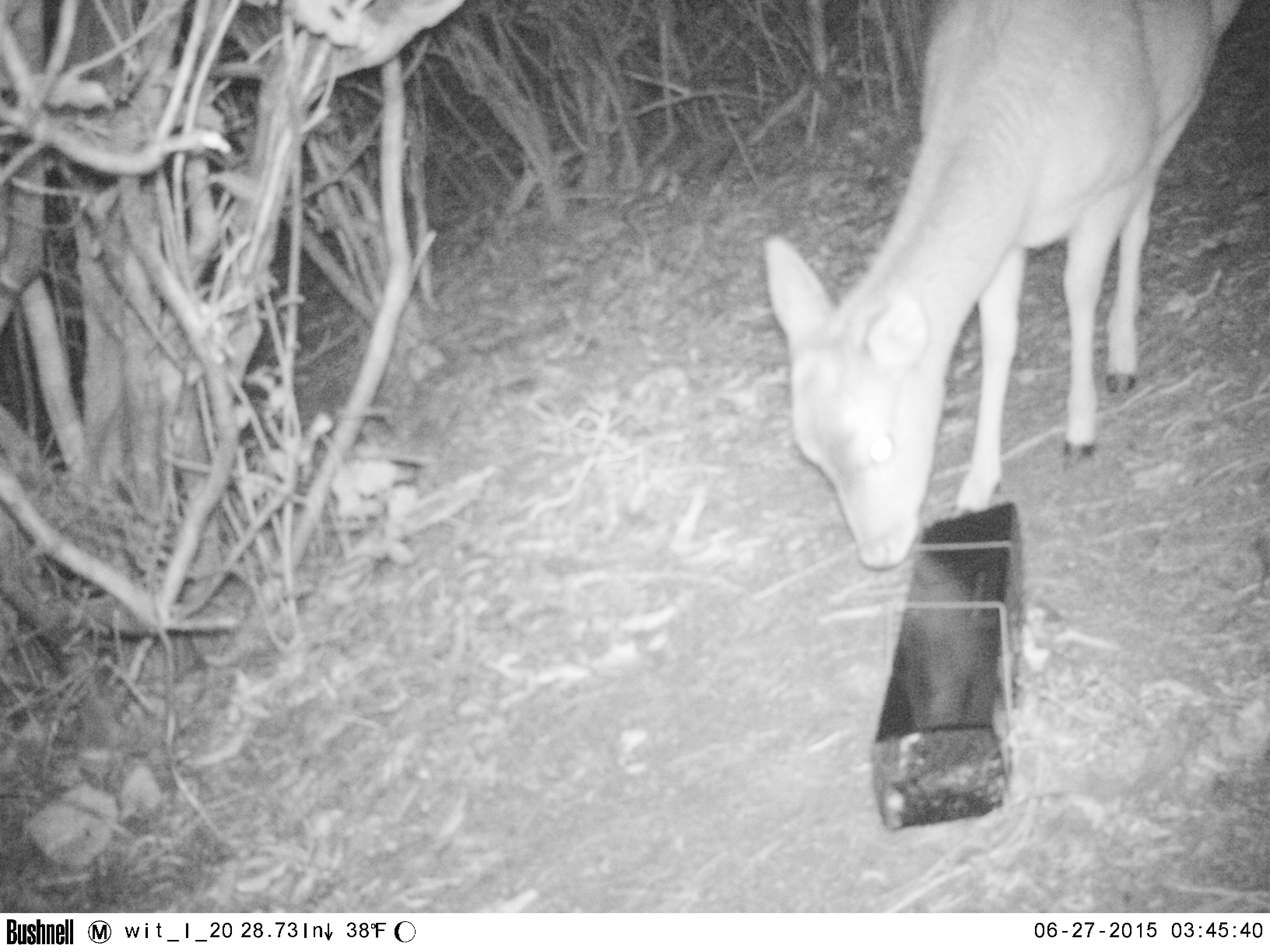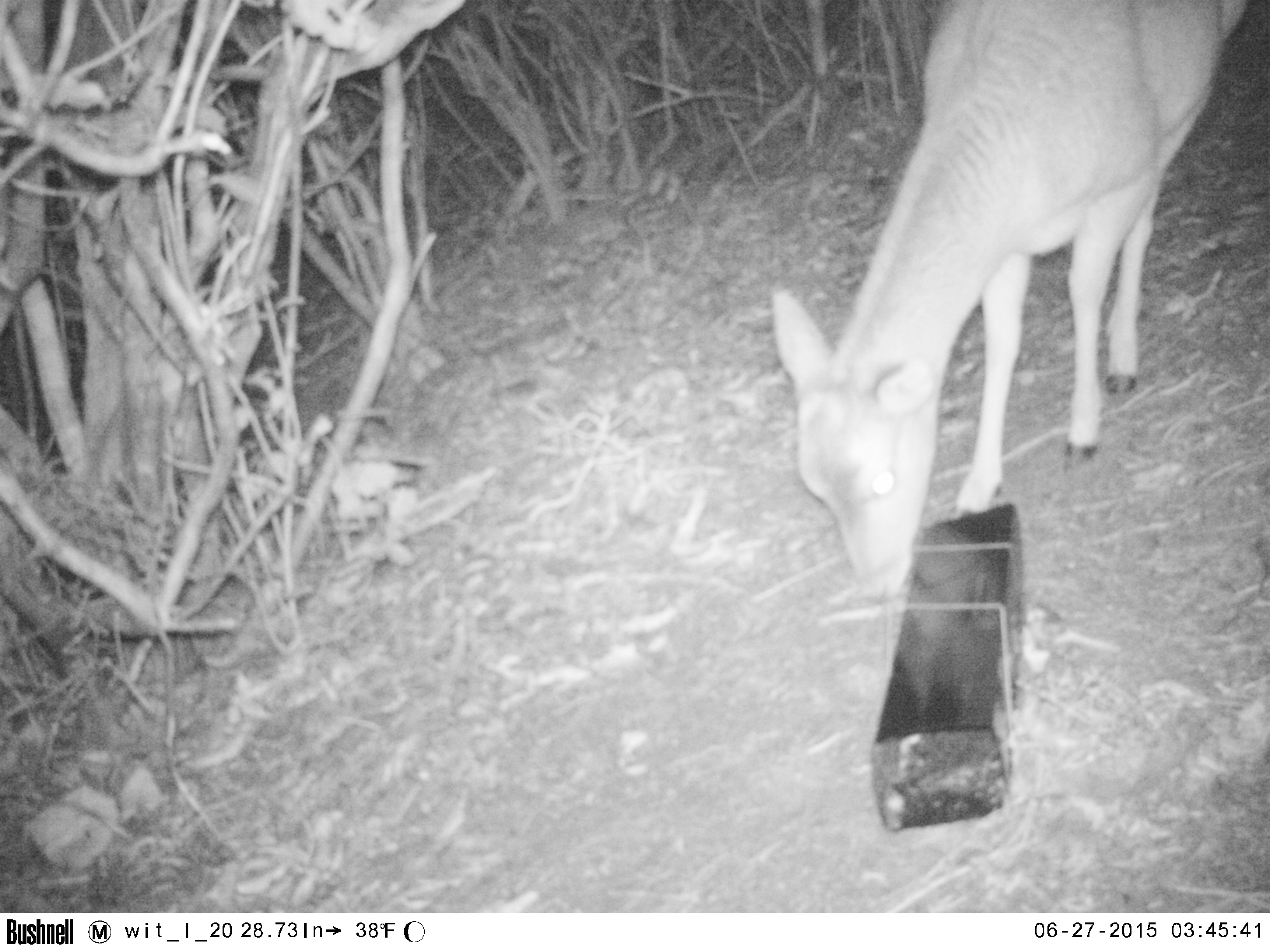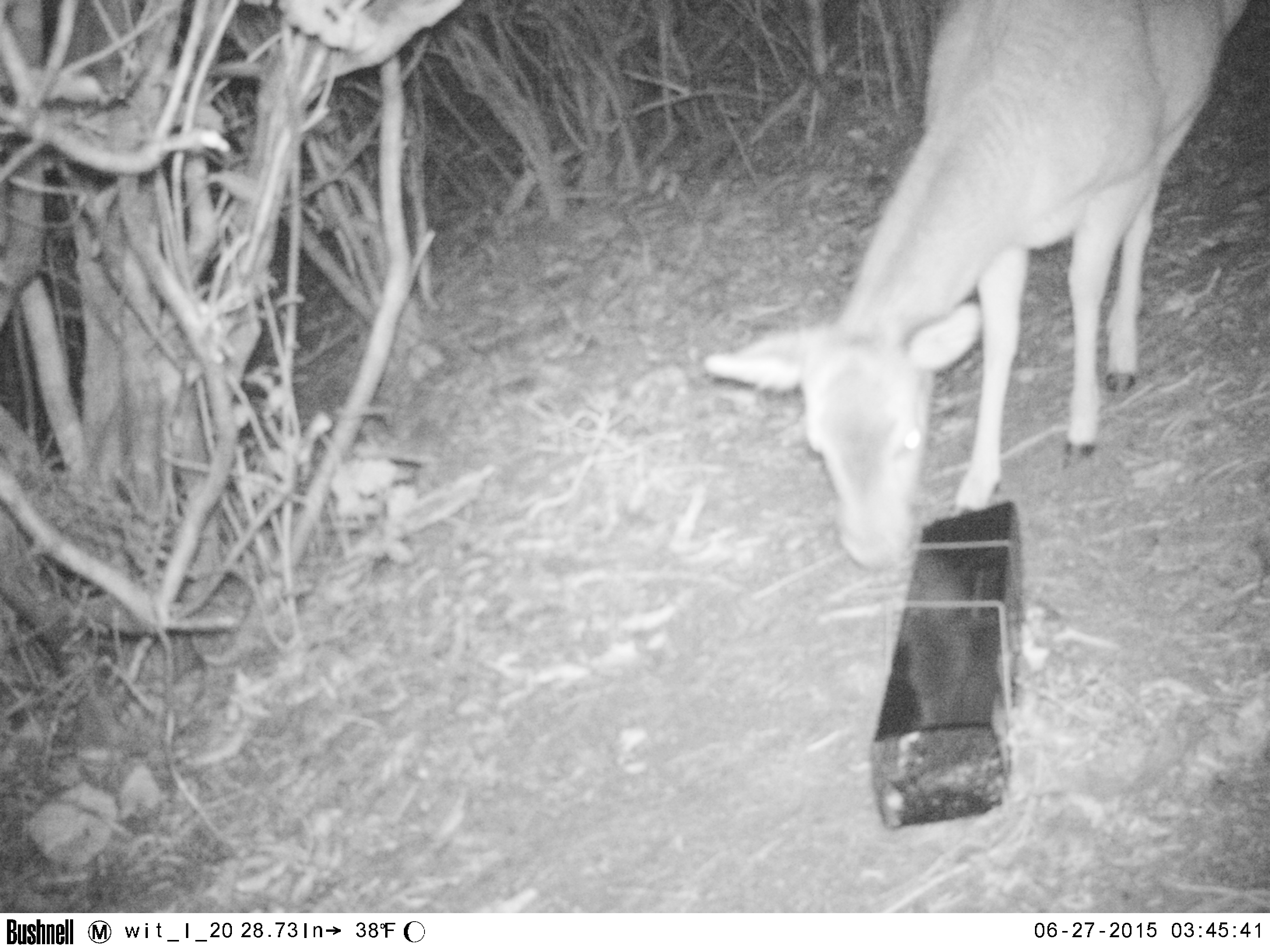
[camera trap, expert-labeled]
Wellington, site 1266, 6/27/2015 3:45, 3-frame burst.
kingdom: Animalia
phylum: Chordata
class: Mammalia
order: Artiodactyla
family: Cervidae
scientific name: Cervini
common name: deer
Deer (Cervini).